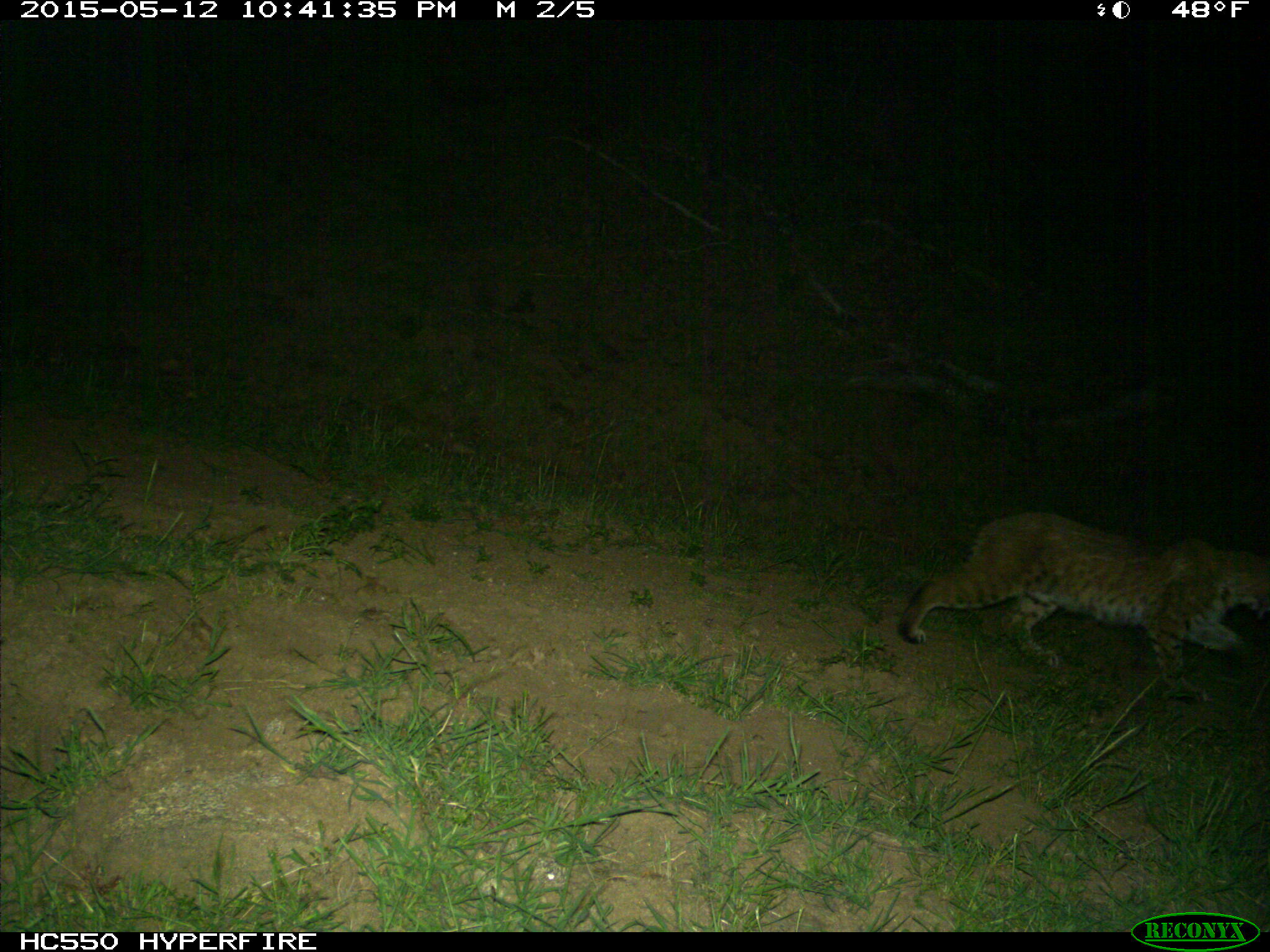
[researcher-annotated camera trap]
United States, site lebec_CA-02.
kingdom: Animalia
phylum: Chordata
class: Mammalia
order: Carnivora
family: Felidae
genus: Lynx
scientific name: Lynx rufus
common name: bobcat